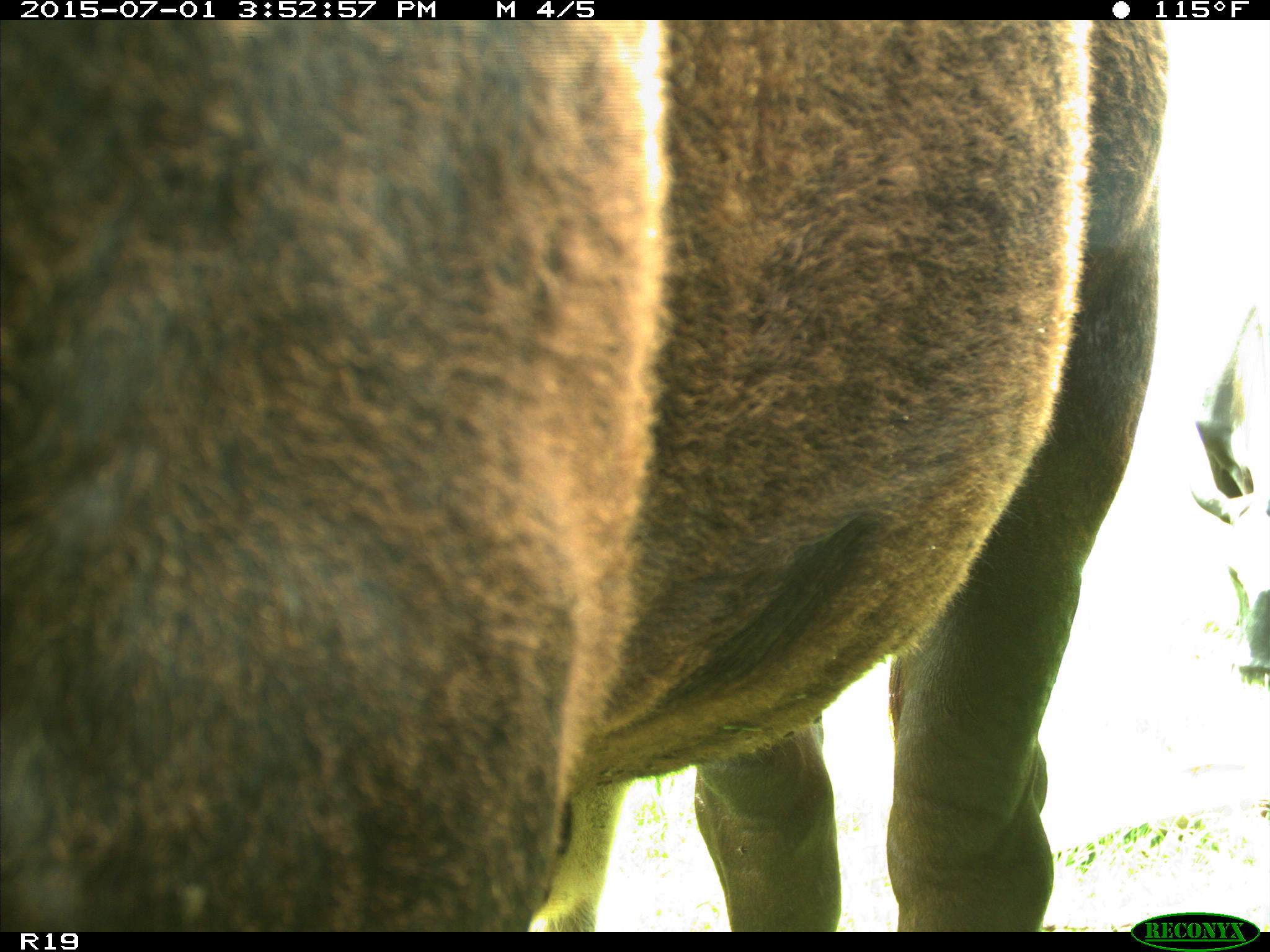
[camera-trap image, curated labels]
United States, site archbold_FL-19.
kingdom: Animalia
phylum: Chordata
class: Mammalia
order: Artiodactyla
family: Bovidae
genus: Bos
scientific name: Bos taurus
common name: domestic cow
Bos taurus (domestic cow).